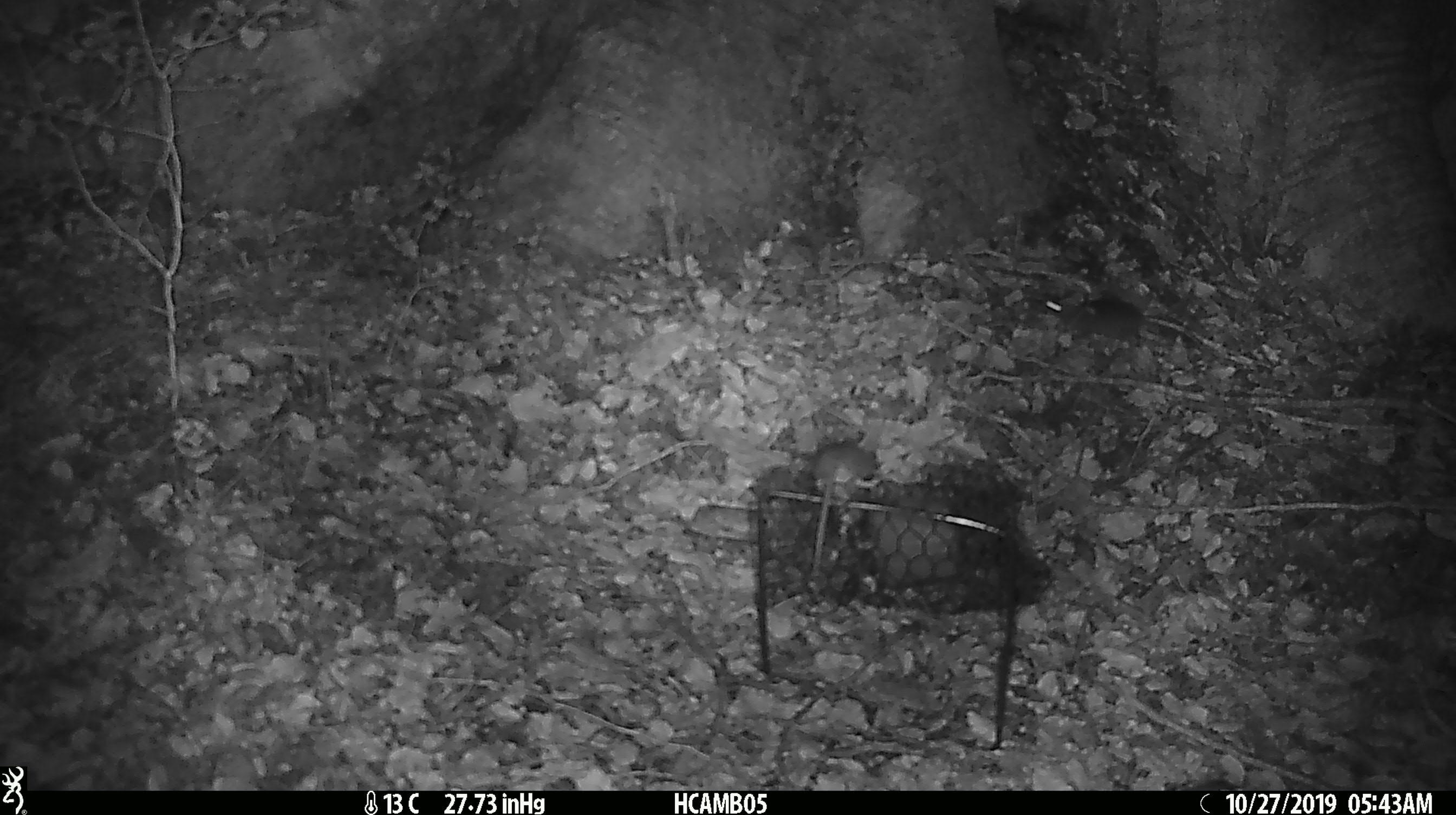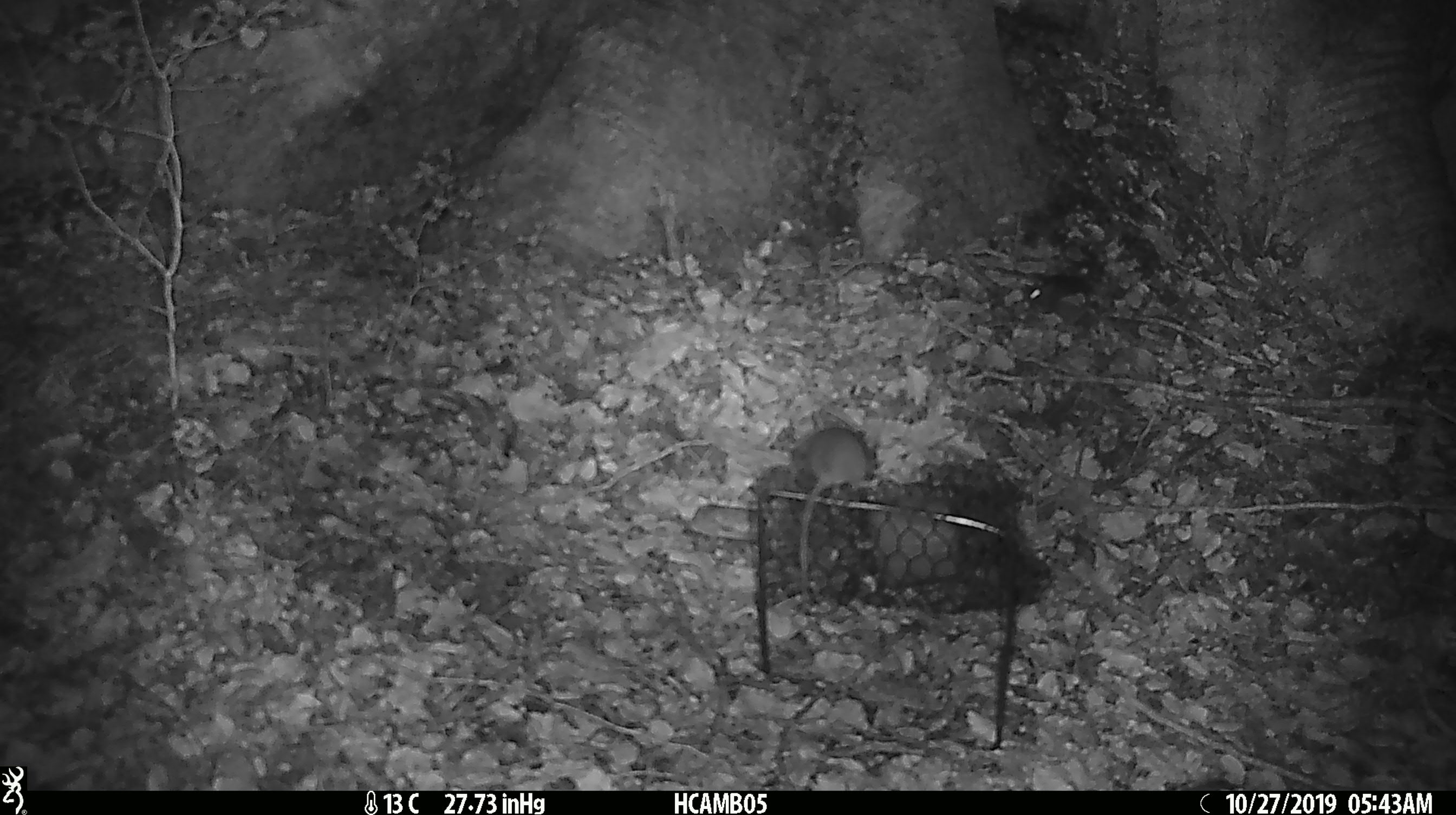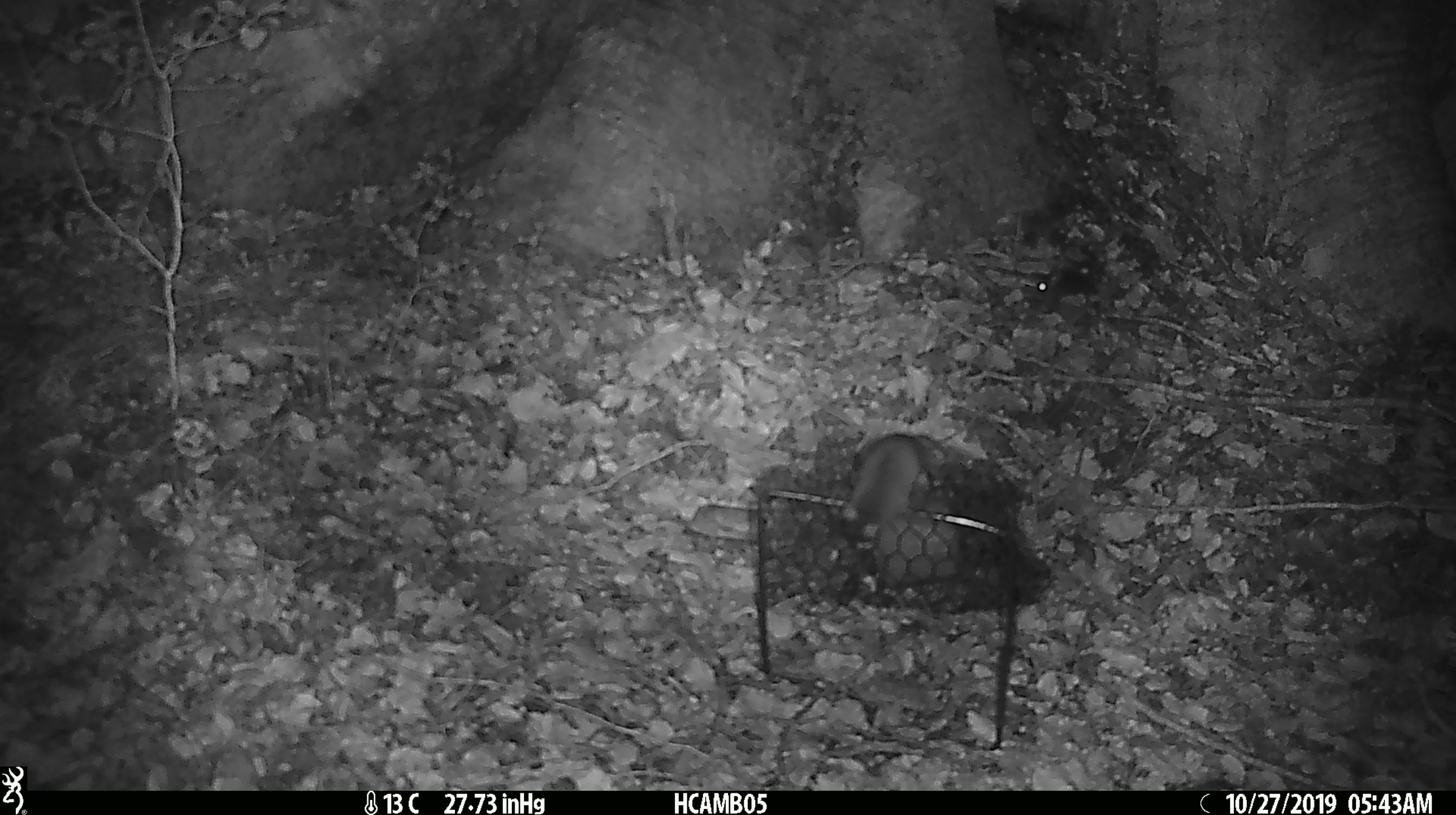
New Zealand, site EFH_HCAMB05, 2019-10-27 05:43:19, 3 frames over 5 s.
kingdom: Animalia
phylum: Chordata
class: Mammalia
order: Rodentia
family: Muridae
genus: Mus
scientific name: Mus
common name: mouse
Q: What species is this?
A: Mouse (Mus).